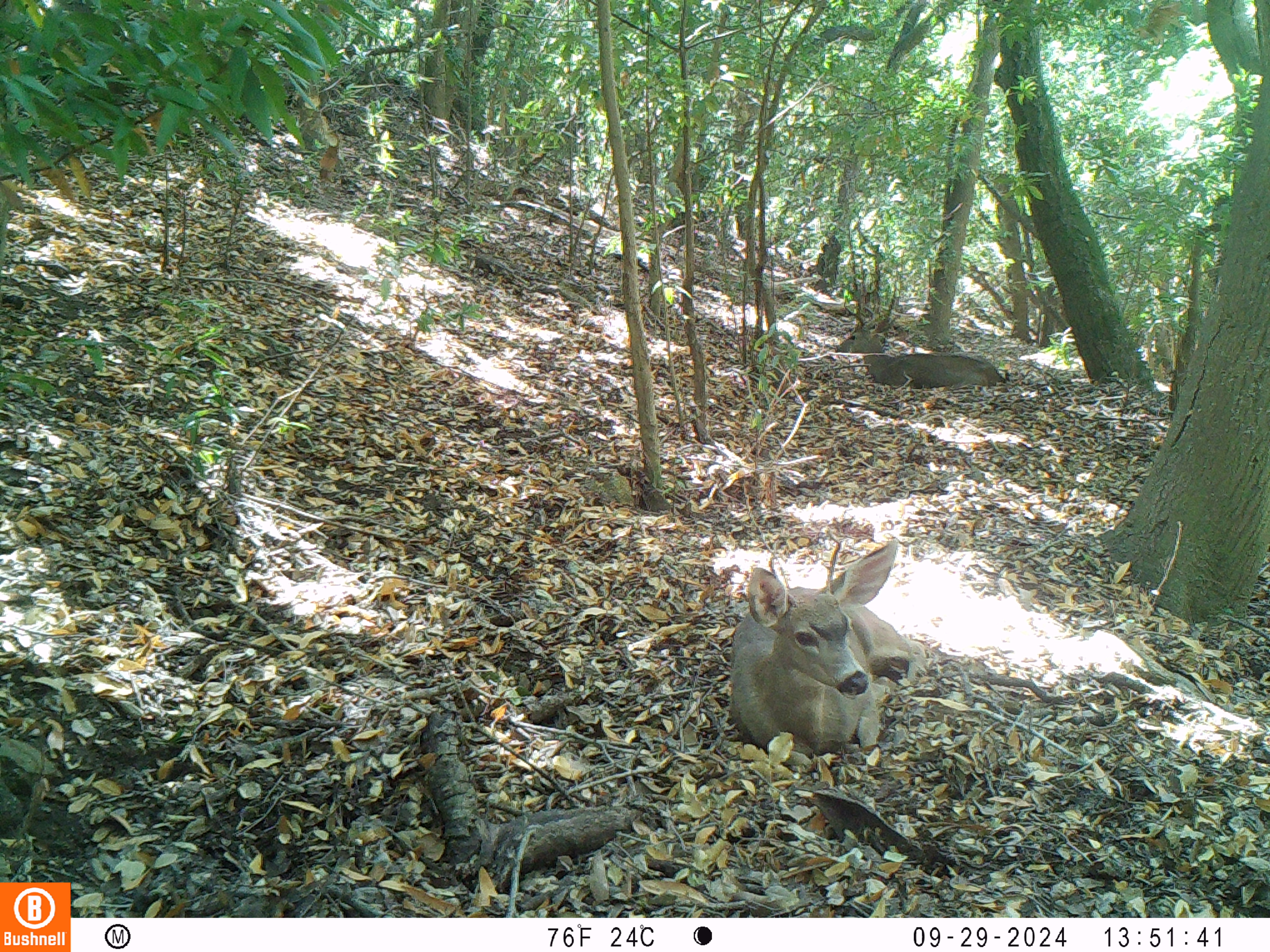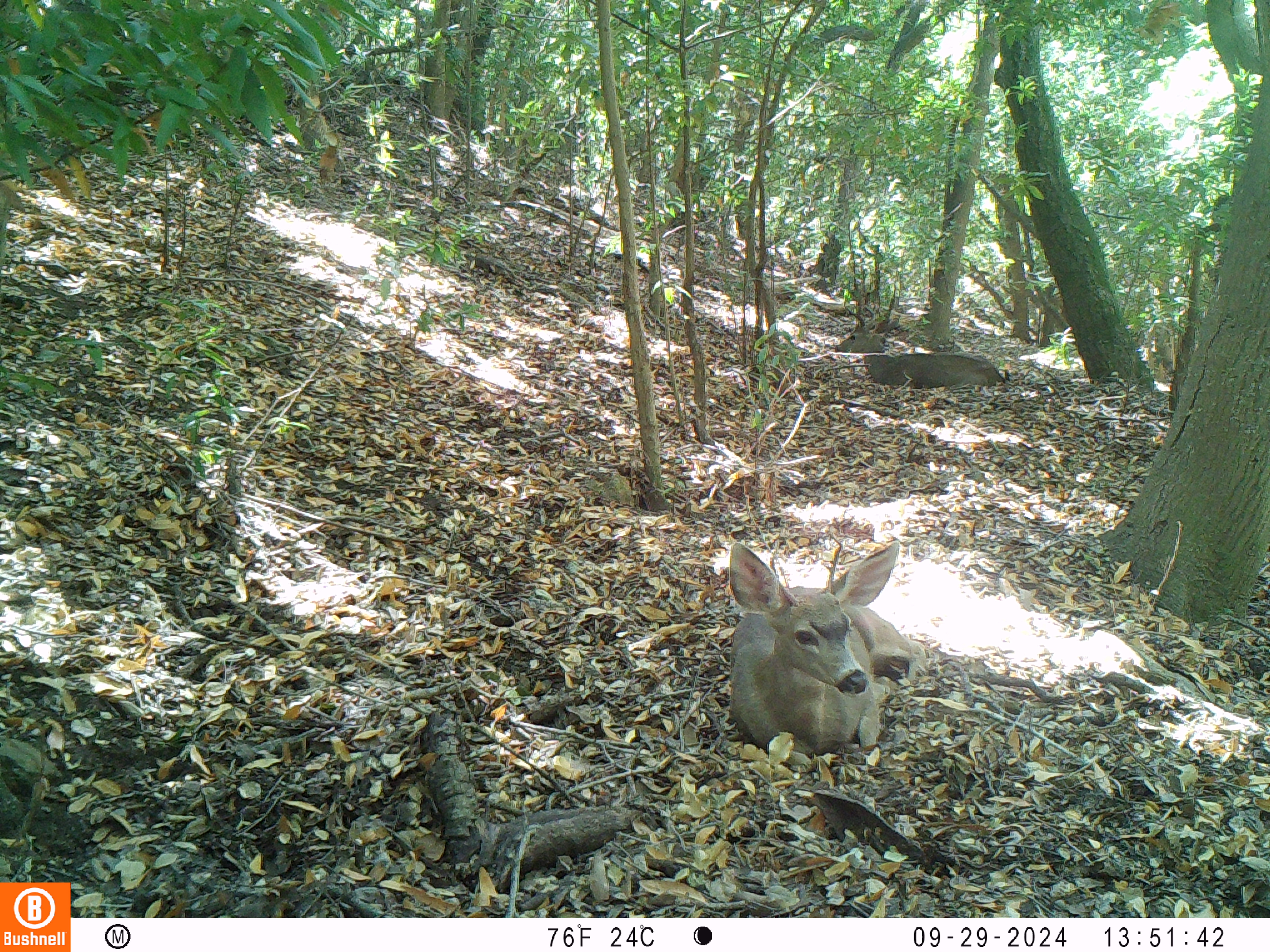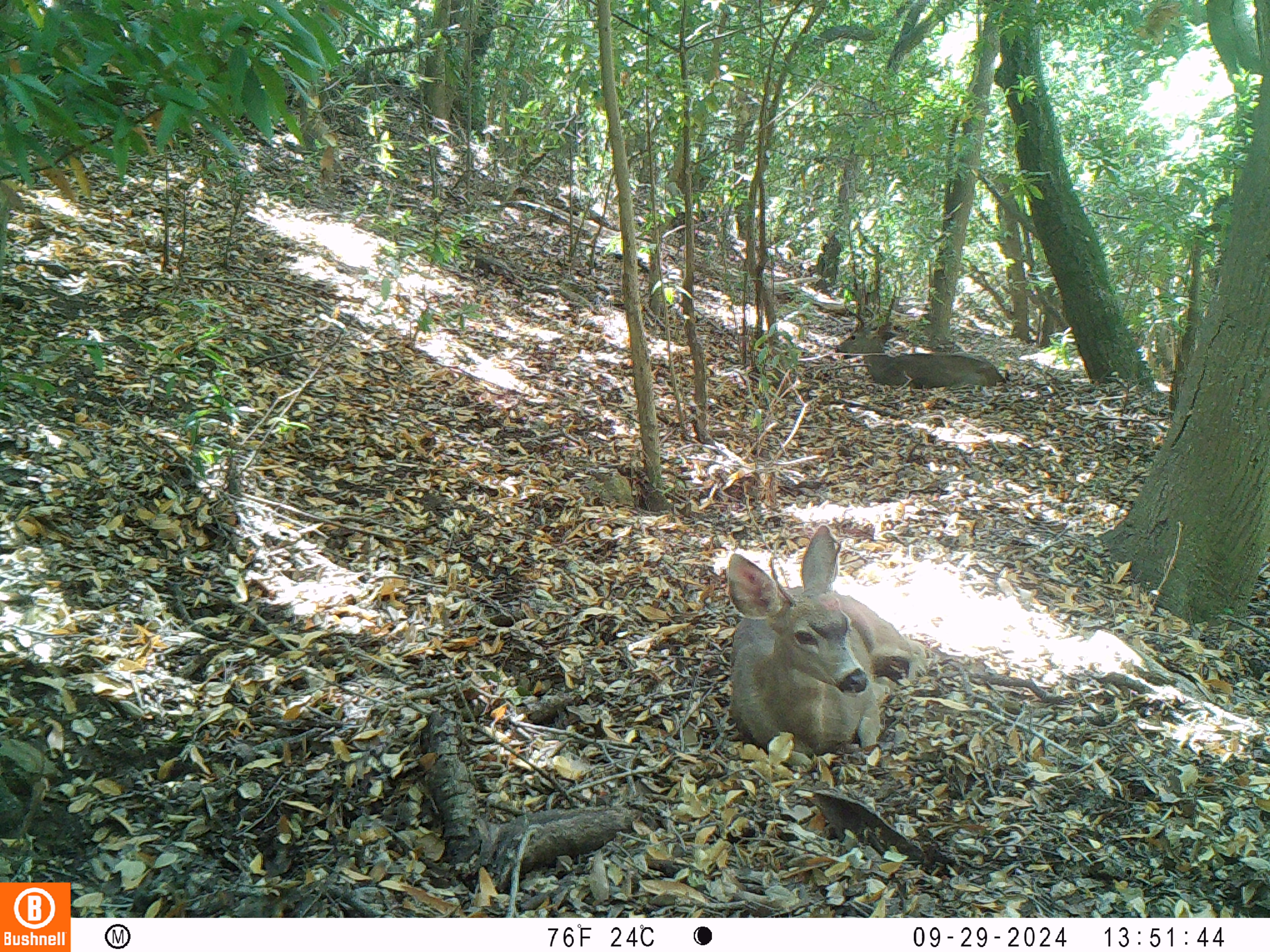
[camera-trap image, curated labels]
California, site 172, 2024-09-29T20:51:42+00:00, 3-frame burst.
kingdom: Animalia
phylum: Chordata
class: Mammalia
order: Artiodactyla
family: Cervidae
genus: Odocoileus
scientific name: Odocoileus hemionus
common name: mule deer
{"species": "mule deer (Odocoileus hemionus)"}